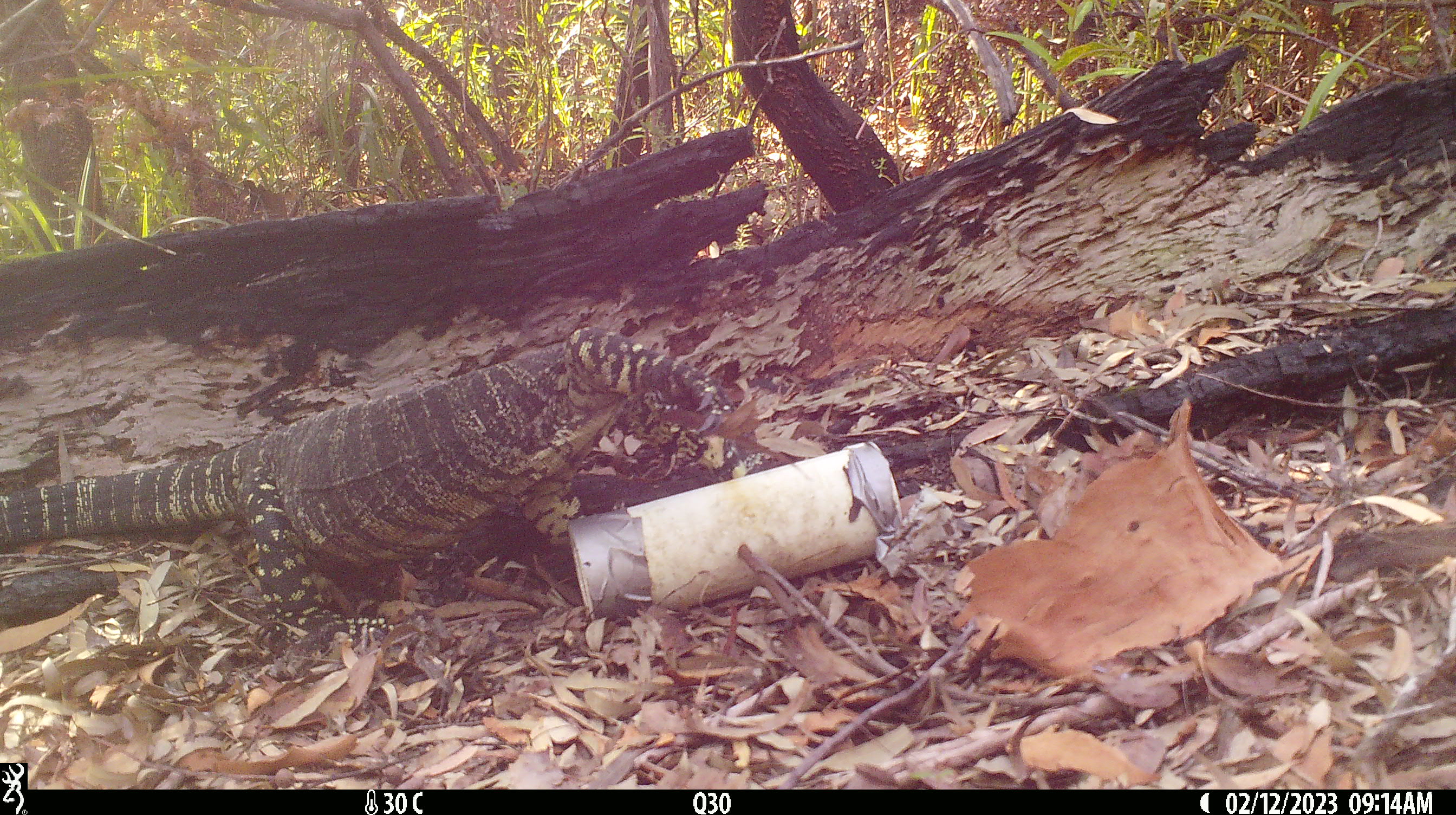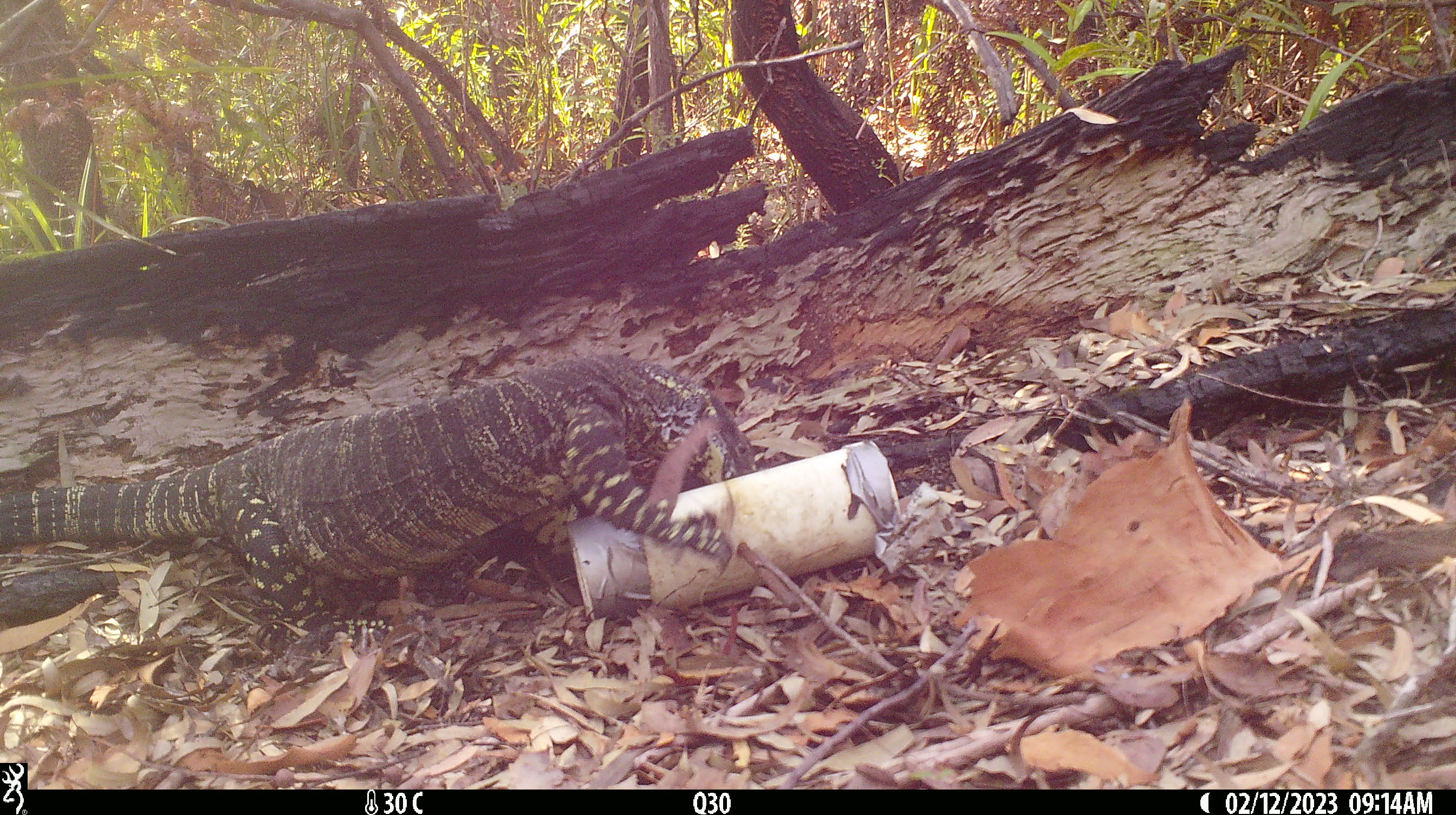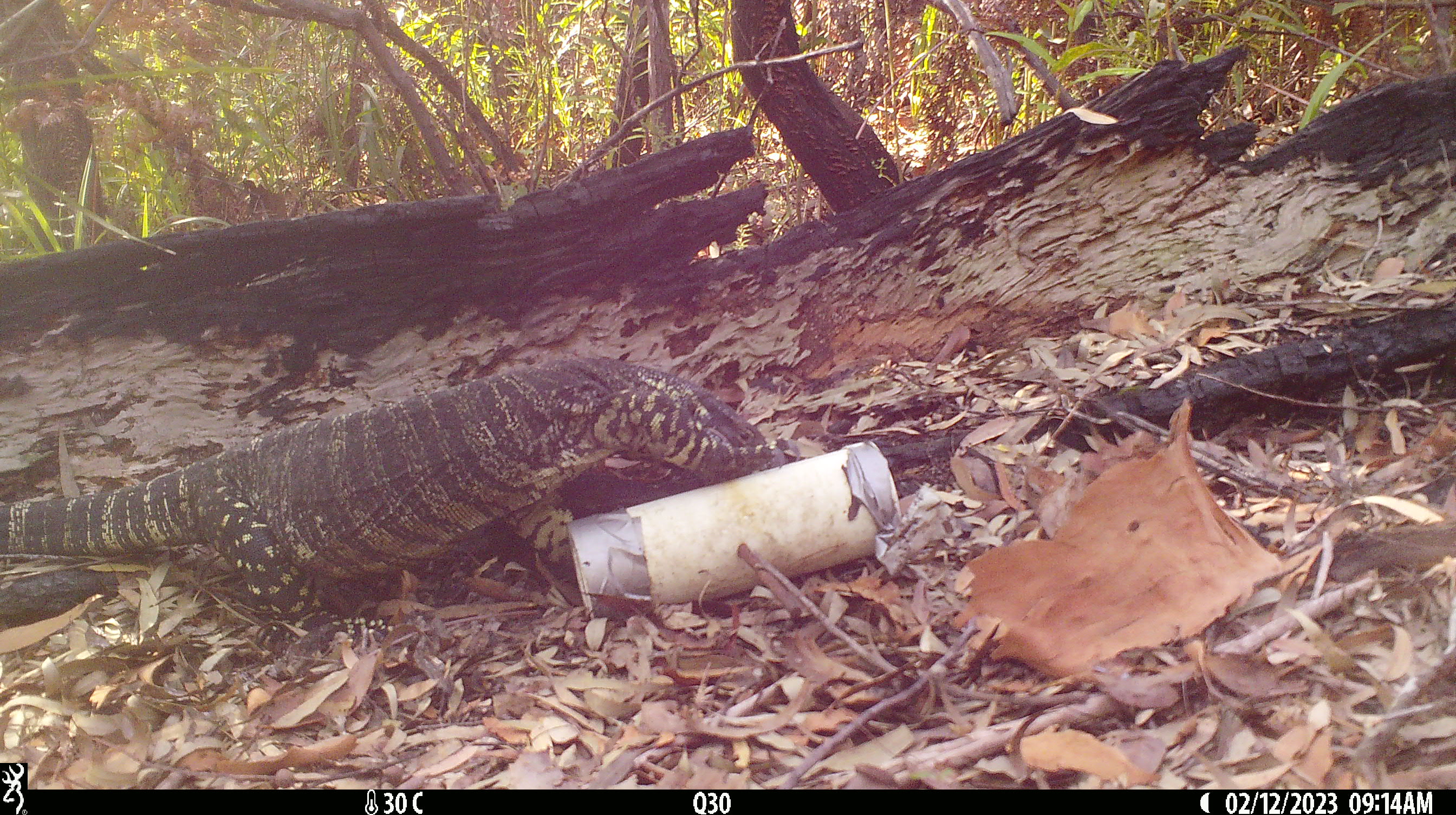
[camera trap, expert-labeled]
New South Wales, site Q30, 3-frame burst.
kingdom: Animalia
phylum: Chordata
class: Reptilia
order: Squamata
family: Varanidae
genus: Varanus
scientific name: Varanus varius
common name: lace monitor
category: goanna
Goanna (lace monitor) (Varanus varius).